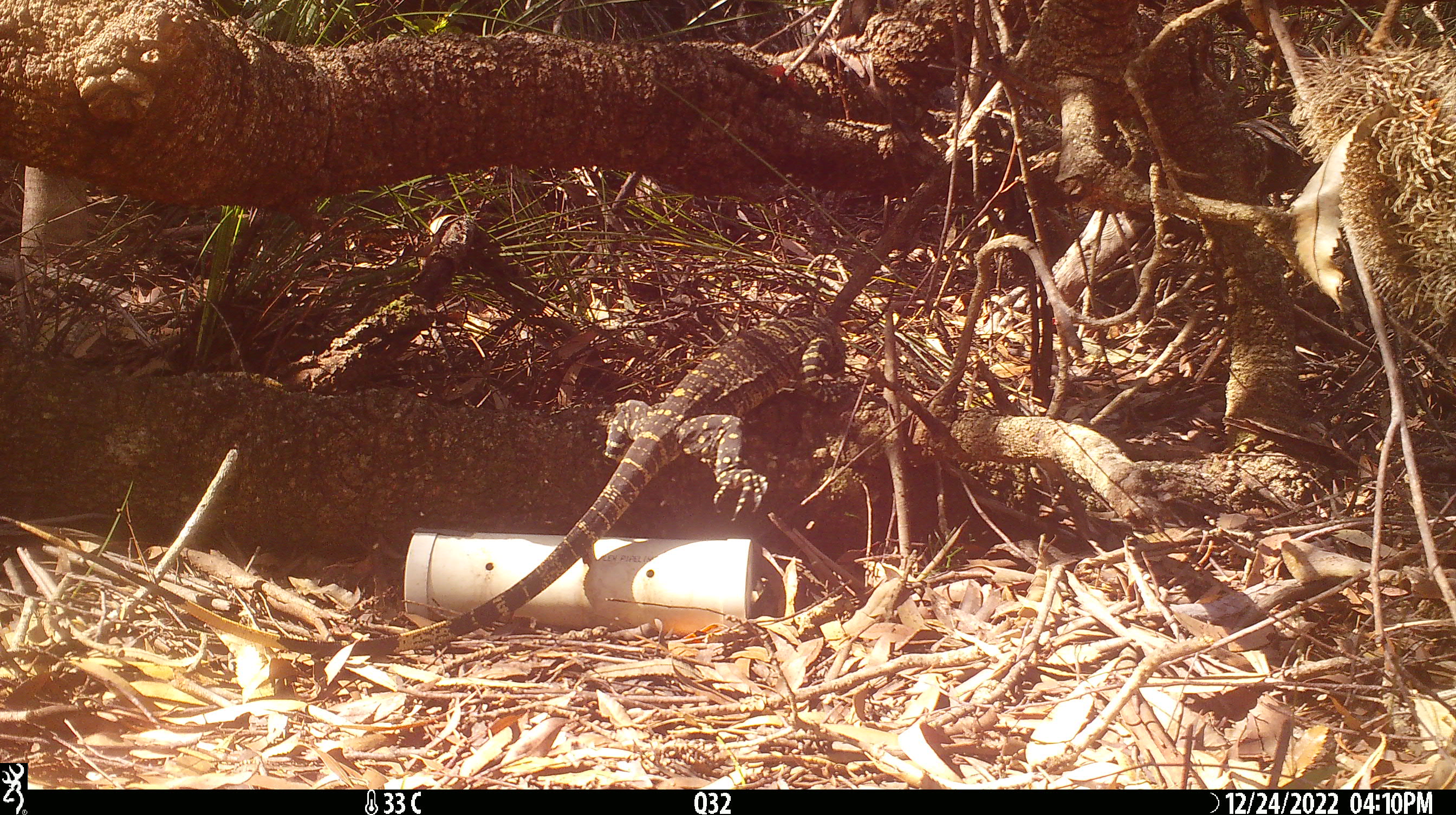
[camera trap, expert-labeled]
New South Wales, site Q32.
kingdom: Animalia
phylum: Chordata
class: Reptilia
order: Squamata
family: Varanidae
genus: Varanus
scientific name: Varanus varius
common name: lace monitor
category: goanna